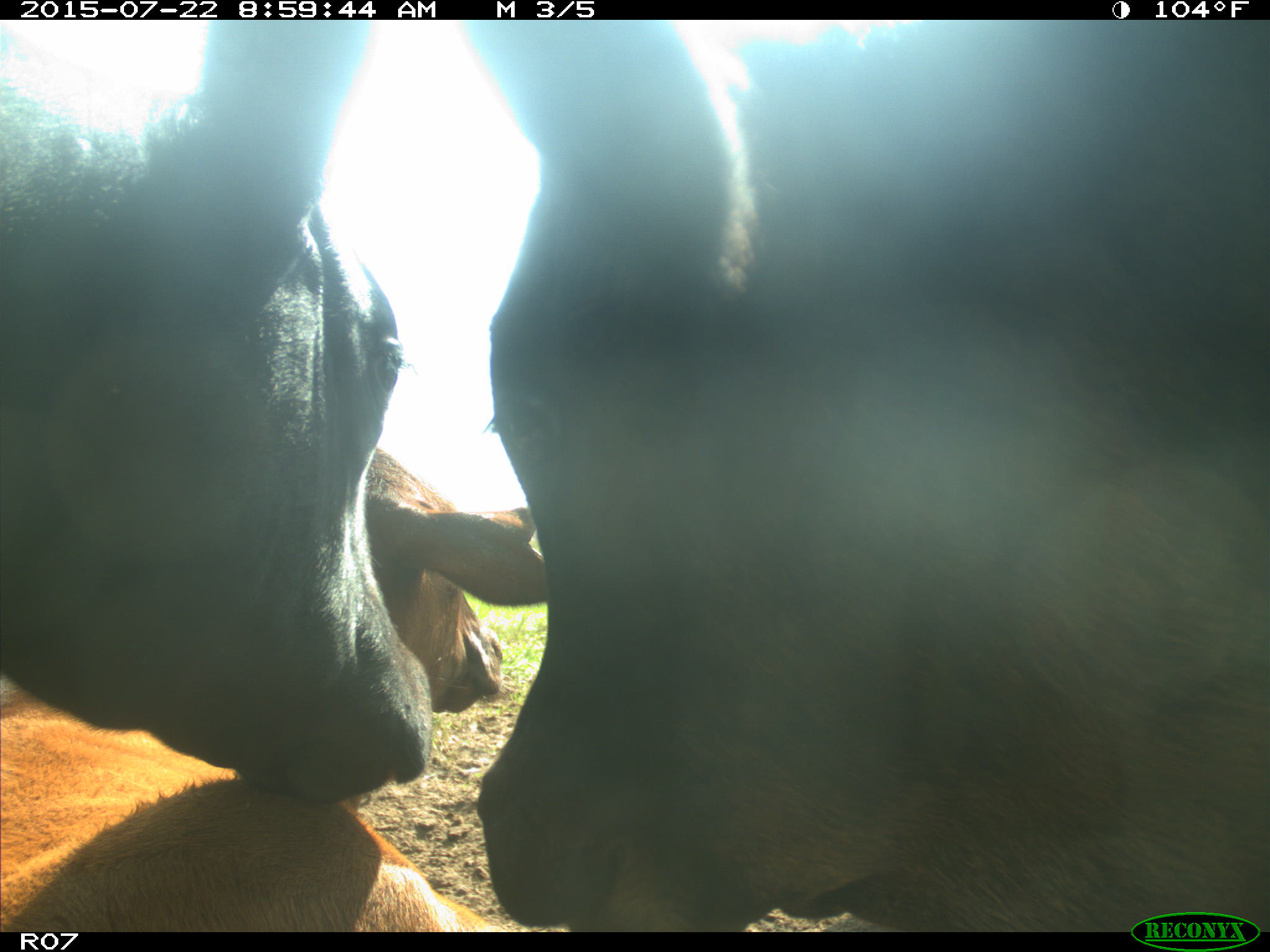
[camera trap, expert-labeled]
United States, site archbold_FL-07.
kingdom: Animalia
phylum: Chordata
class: Mammalia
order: Artiodactyla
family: Bovidae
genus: Bos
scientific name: Bos taurus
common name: domestic cow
Bos taurus (domestic cow).